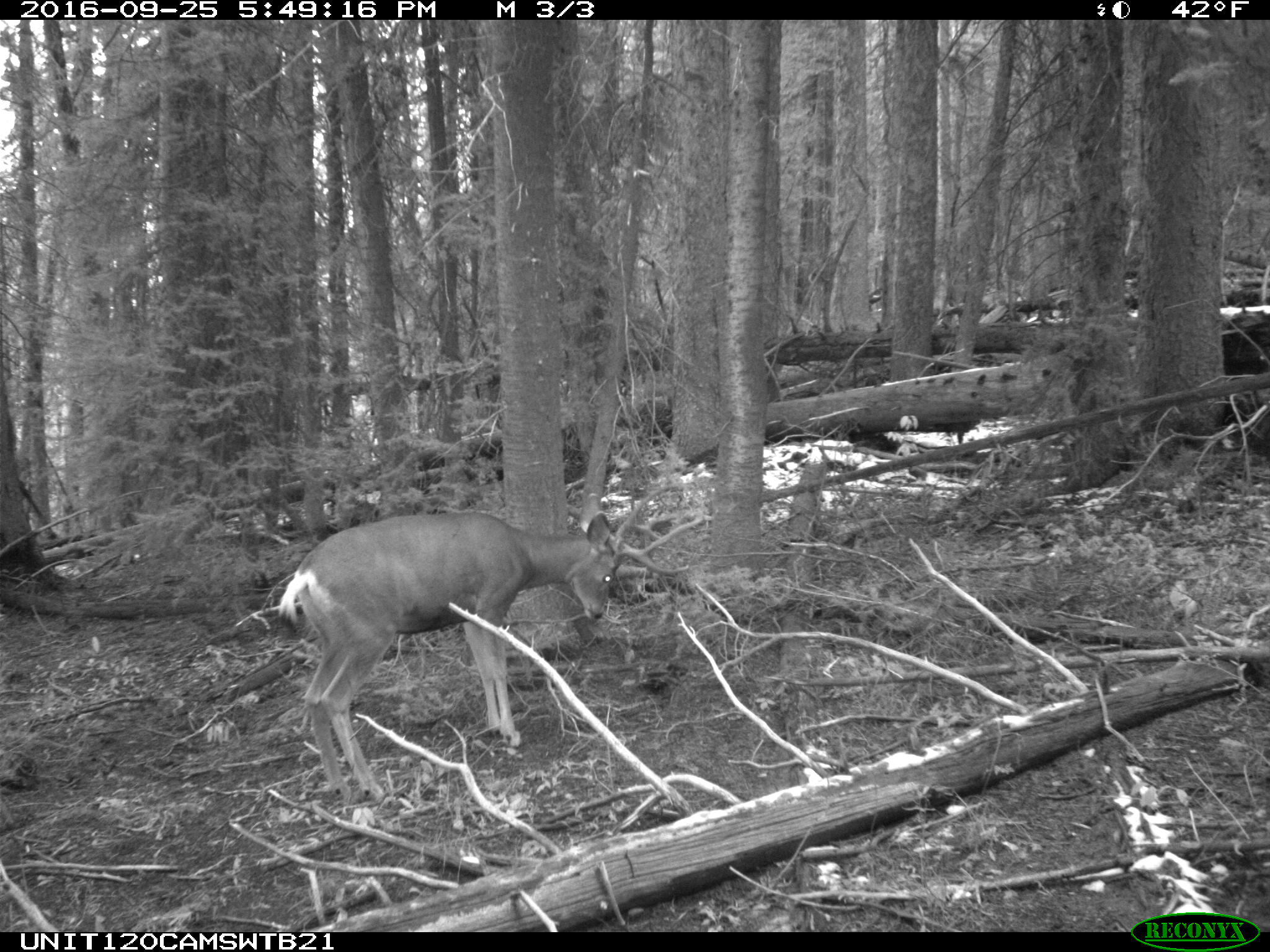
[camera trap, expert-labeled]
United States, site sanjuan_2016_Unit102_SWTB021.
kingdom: Animalia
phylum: Chordata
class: Mammalia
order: Artiodactyla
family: Cervidae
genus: Odocoileus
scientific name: Odocoileus hemionus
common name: mule deer